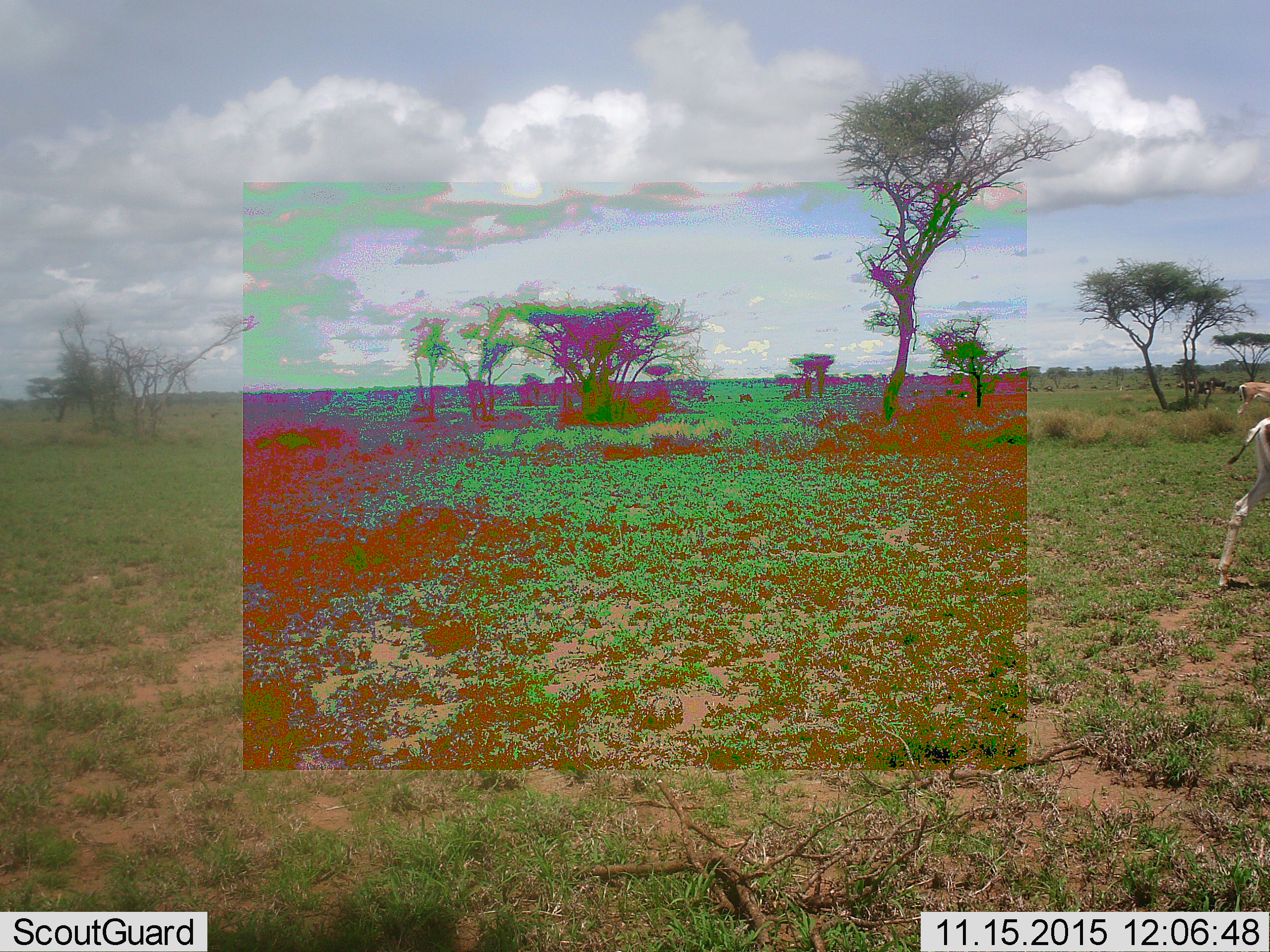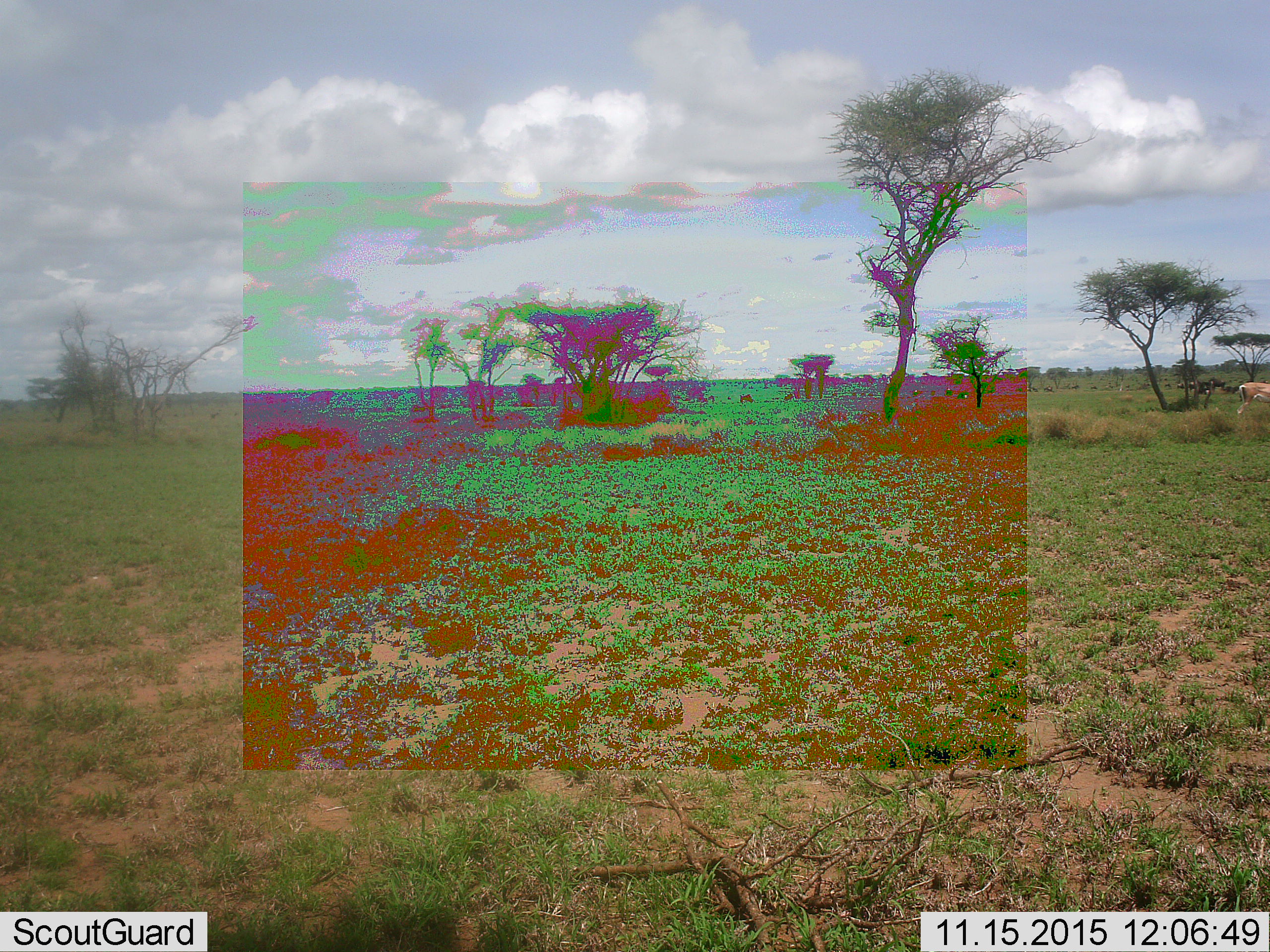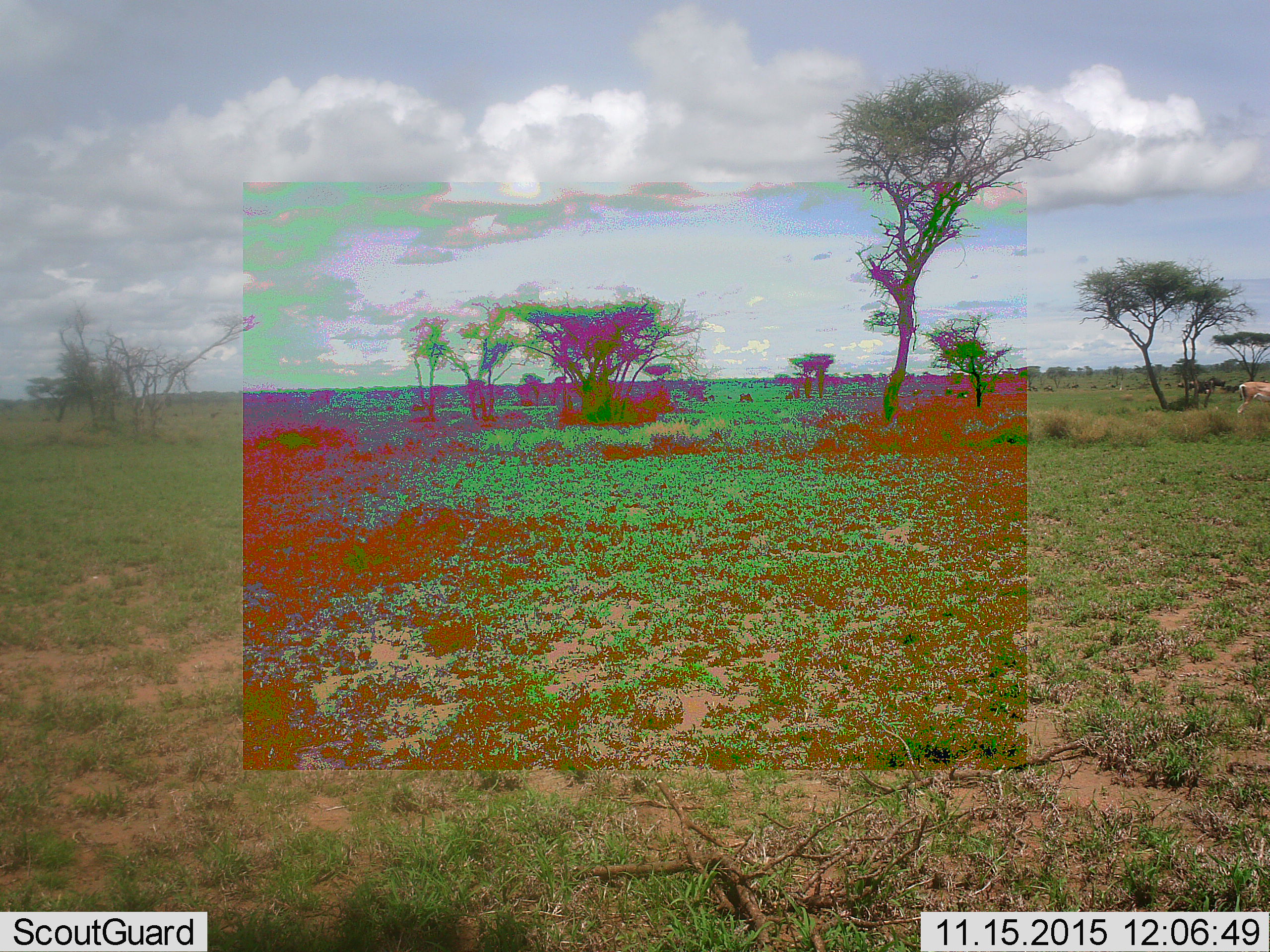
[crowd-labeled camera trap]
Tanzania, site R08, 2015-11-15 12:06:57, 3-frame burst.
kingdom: Animalia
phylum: Chordata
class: Mammalia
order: Artiodactyla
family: Bovidae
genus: Nanger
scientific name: Nanger granti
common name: grant's gazelle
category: gazellegrants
Gazellegrants (grant's gazelle) (Nanger granti), count 2. Behavior (volunteer vote fractions): standing 33%, resting 0%, moving 83%, interacting 0%. Young present (vote fraction): 0%. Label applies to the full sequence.